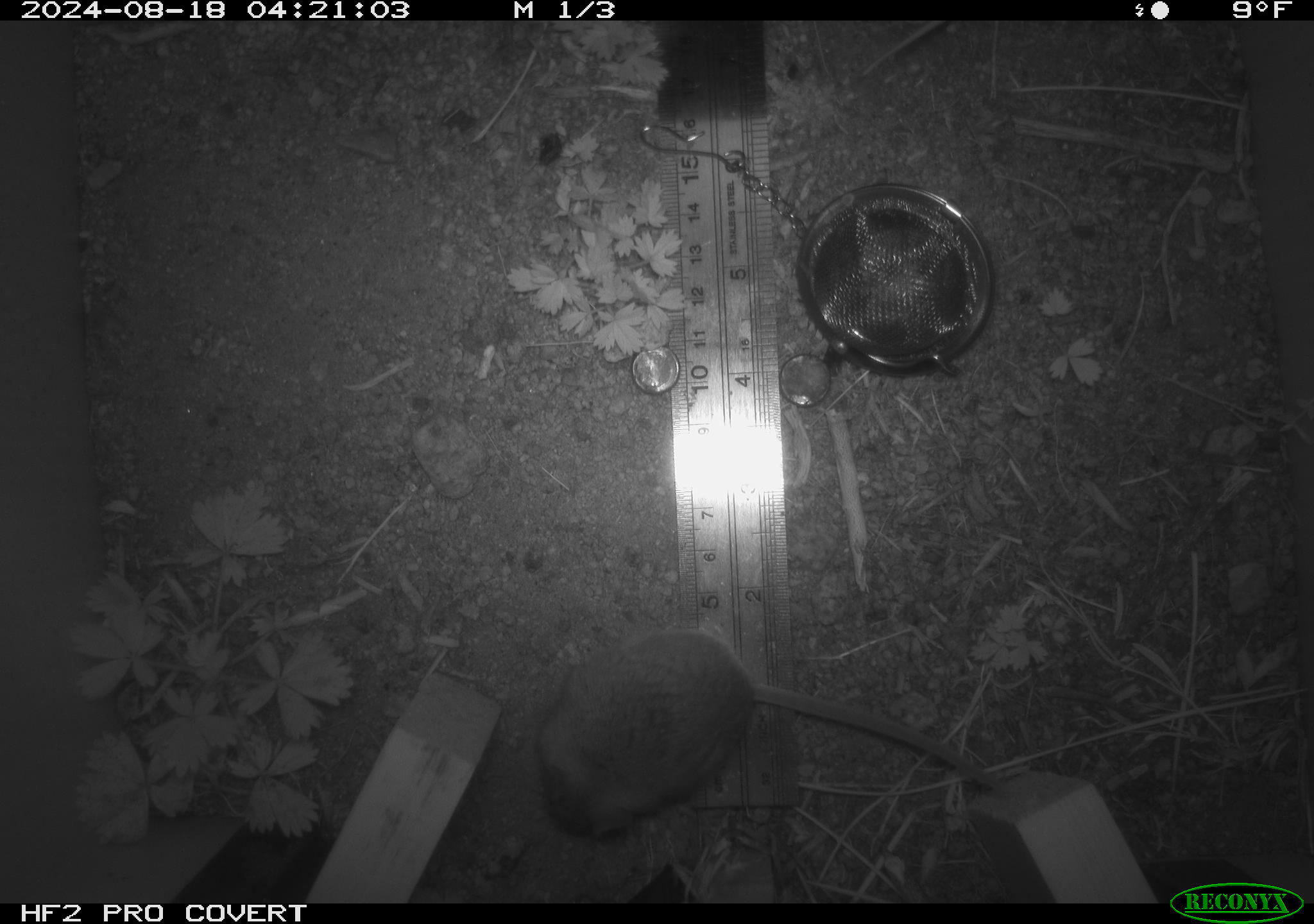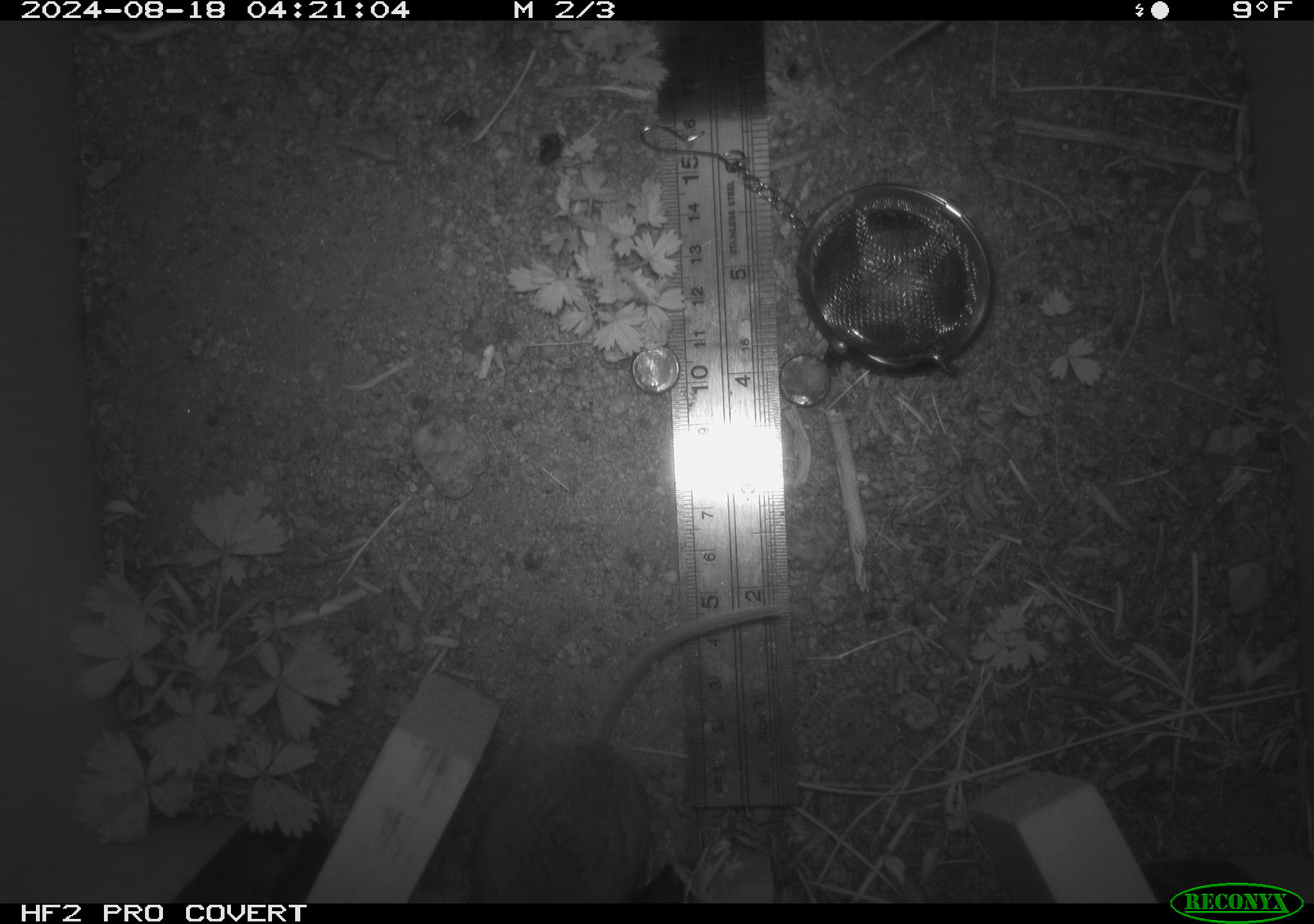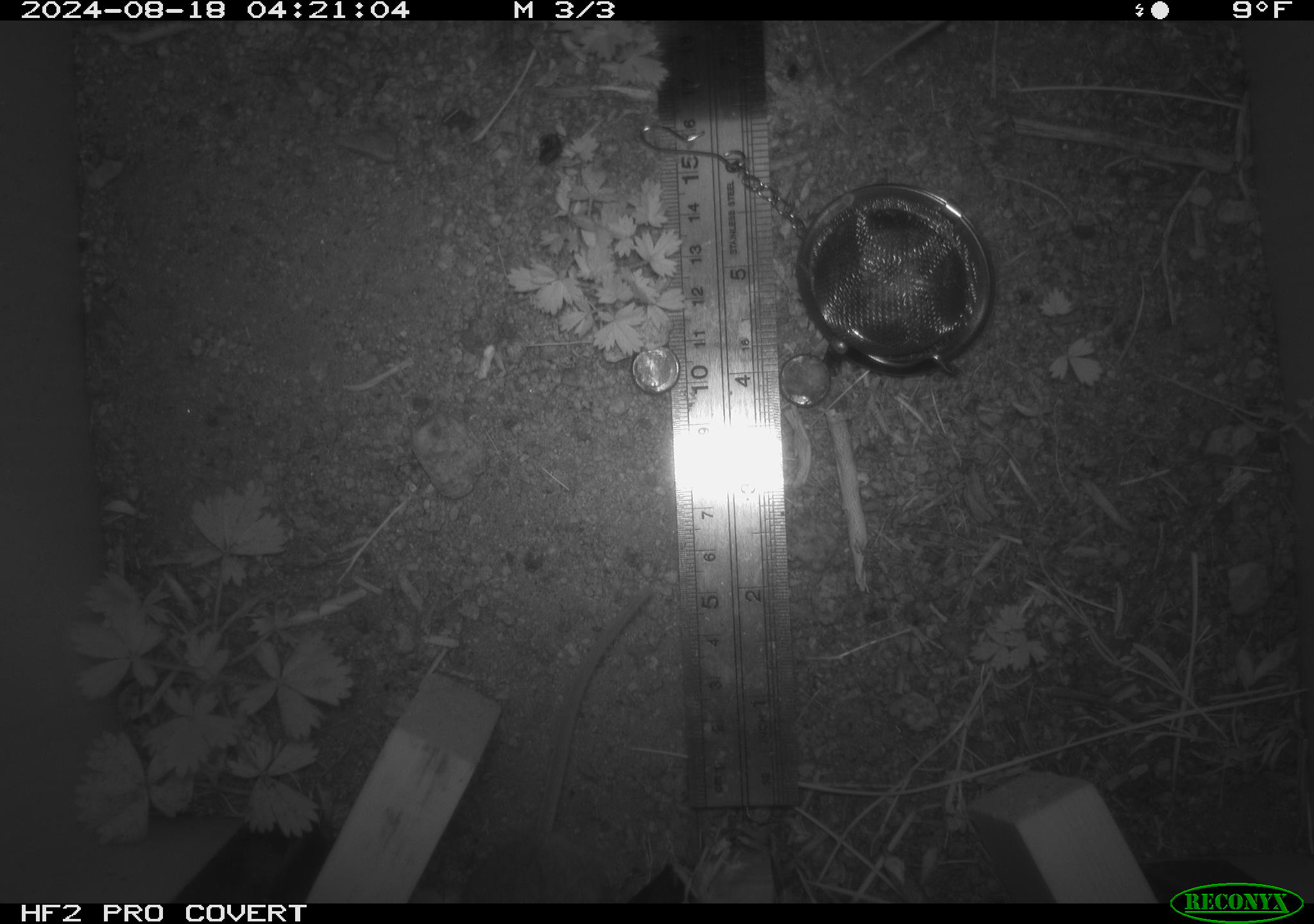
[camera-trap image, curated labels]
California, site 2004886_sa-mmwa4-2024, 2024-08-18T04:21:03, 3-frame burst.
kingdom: Animalia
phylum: Chordata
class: Mammalia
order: Rodentia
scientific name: Rodentia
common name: mouse species